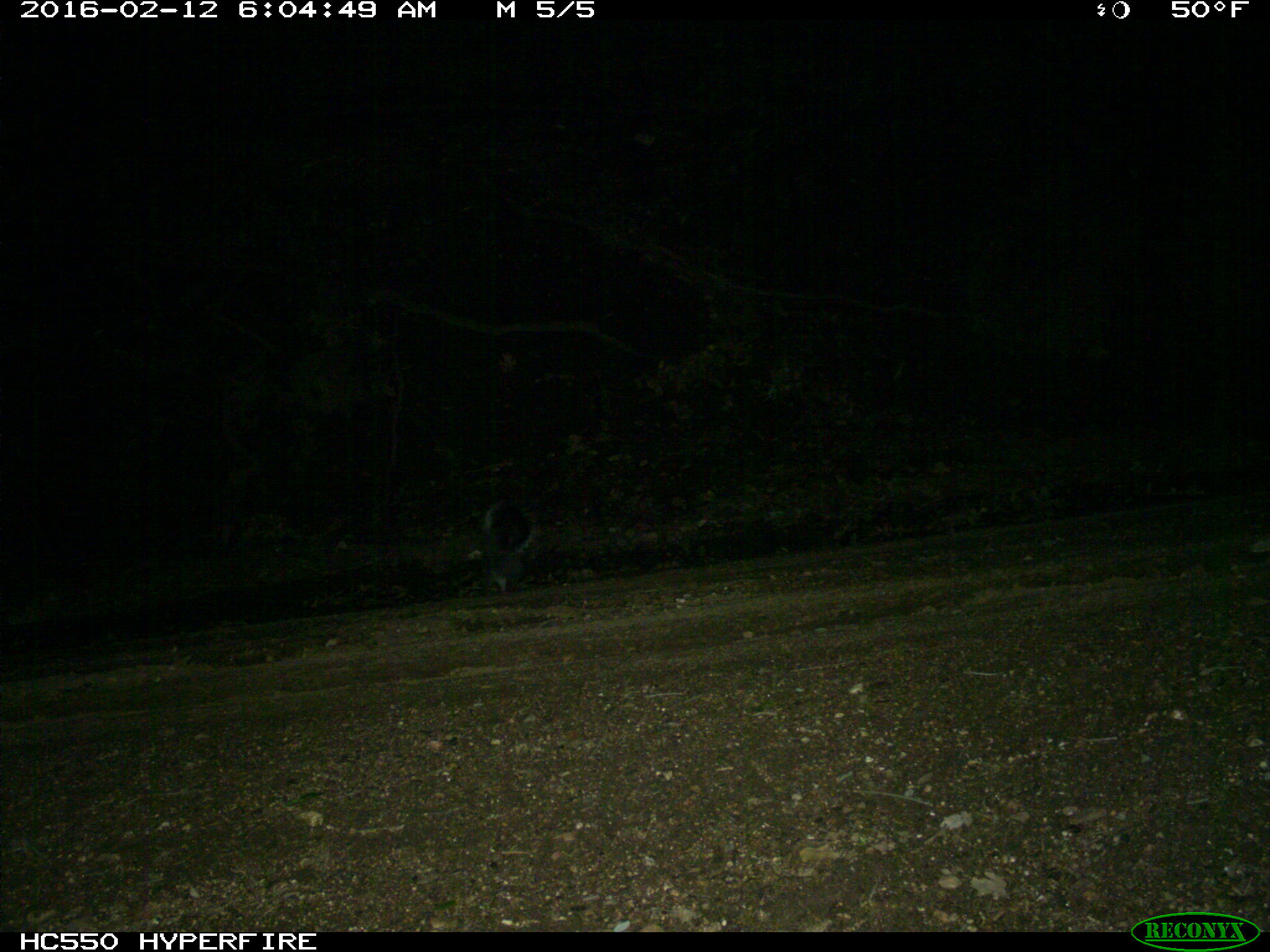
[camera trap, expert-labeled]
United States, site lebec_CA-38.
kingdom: Animalia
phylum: Chordata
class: Mammalia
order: Rodentia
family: Sciuridae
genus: Sciurus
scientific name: Sciurus carolinensis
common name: eastern gray squirrel